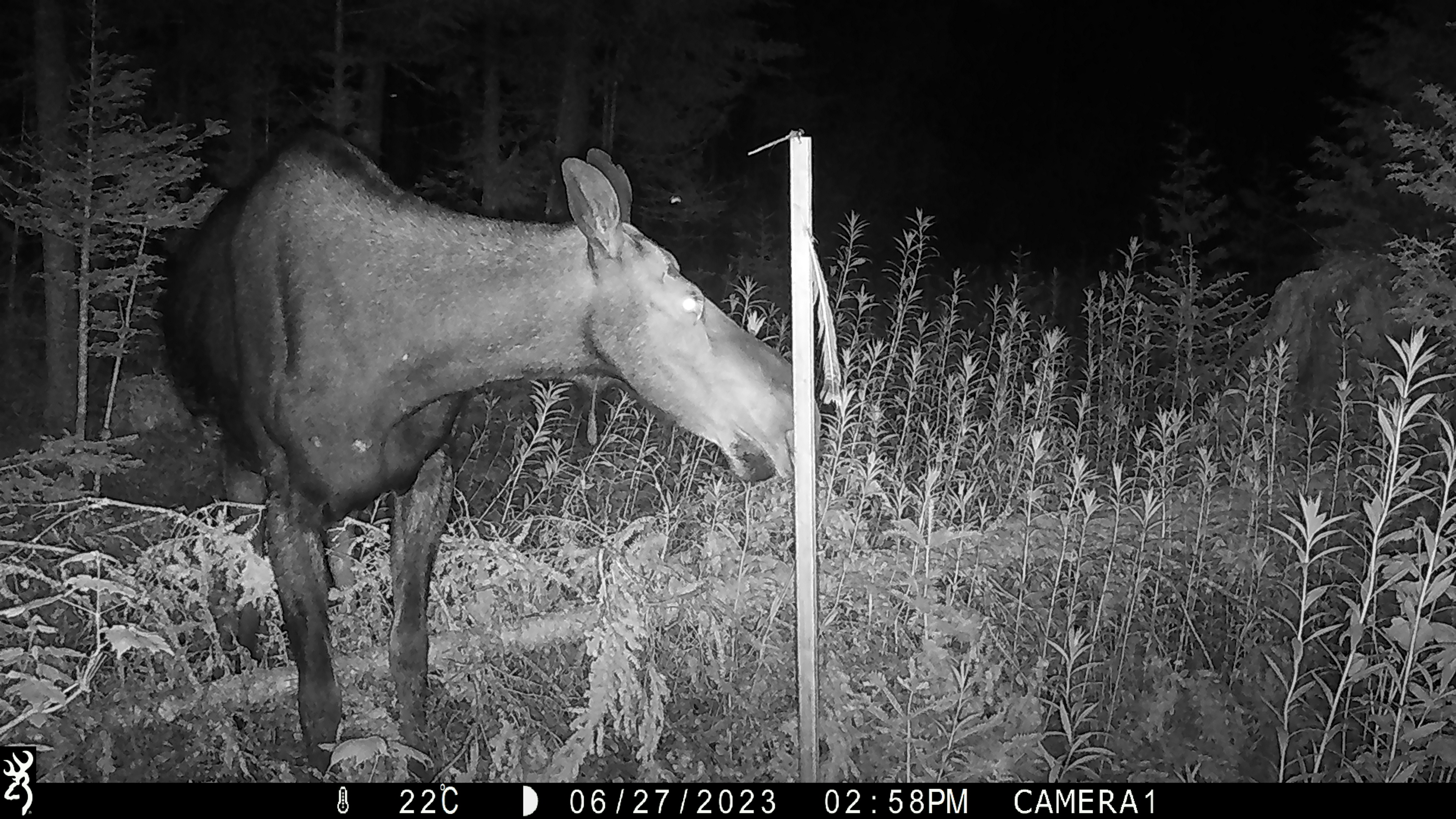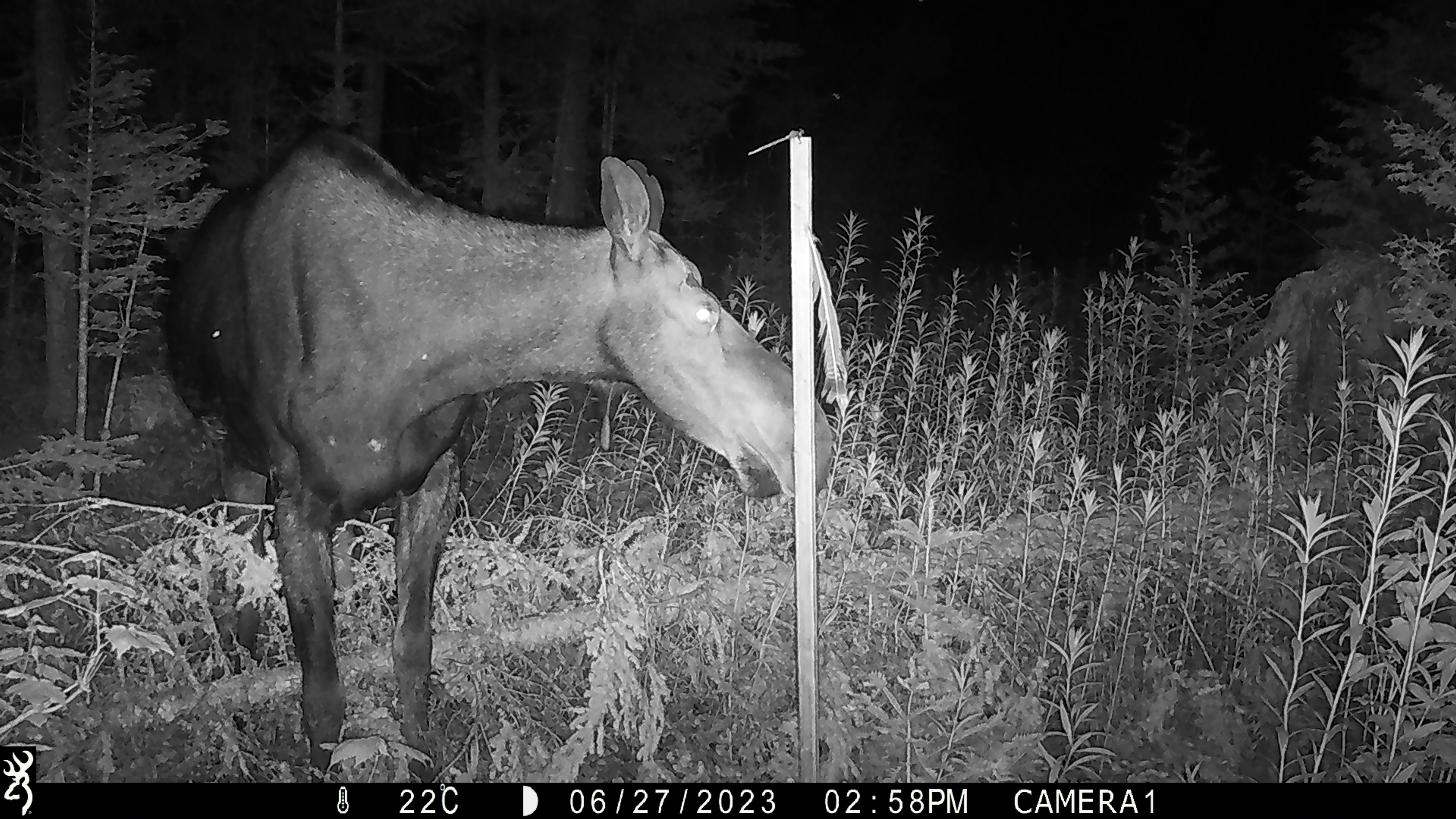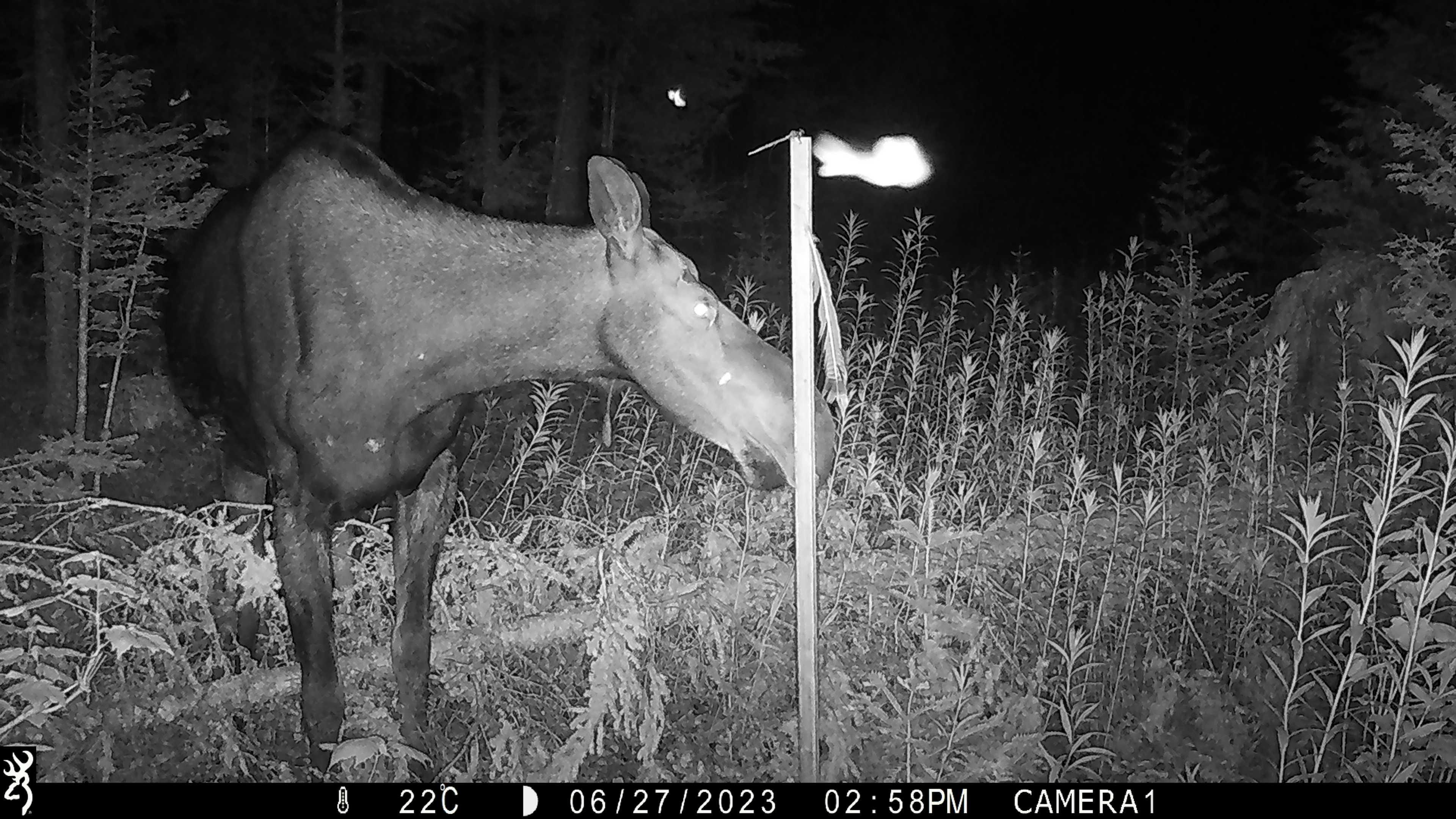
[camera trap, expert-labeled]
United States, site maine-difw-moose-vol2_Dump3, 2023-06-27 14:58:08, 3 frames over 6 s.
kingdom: Animalia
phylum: Chordata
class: Mammalia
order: Artiodactyla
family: Cervidae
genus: Alces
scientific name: Alces alces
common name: moose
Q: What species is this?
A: Moose (Alces alces).